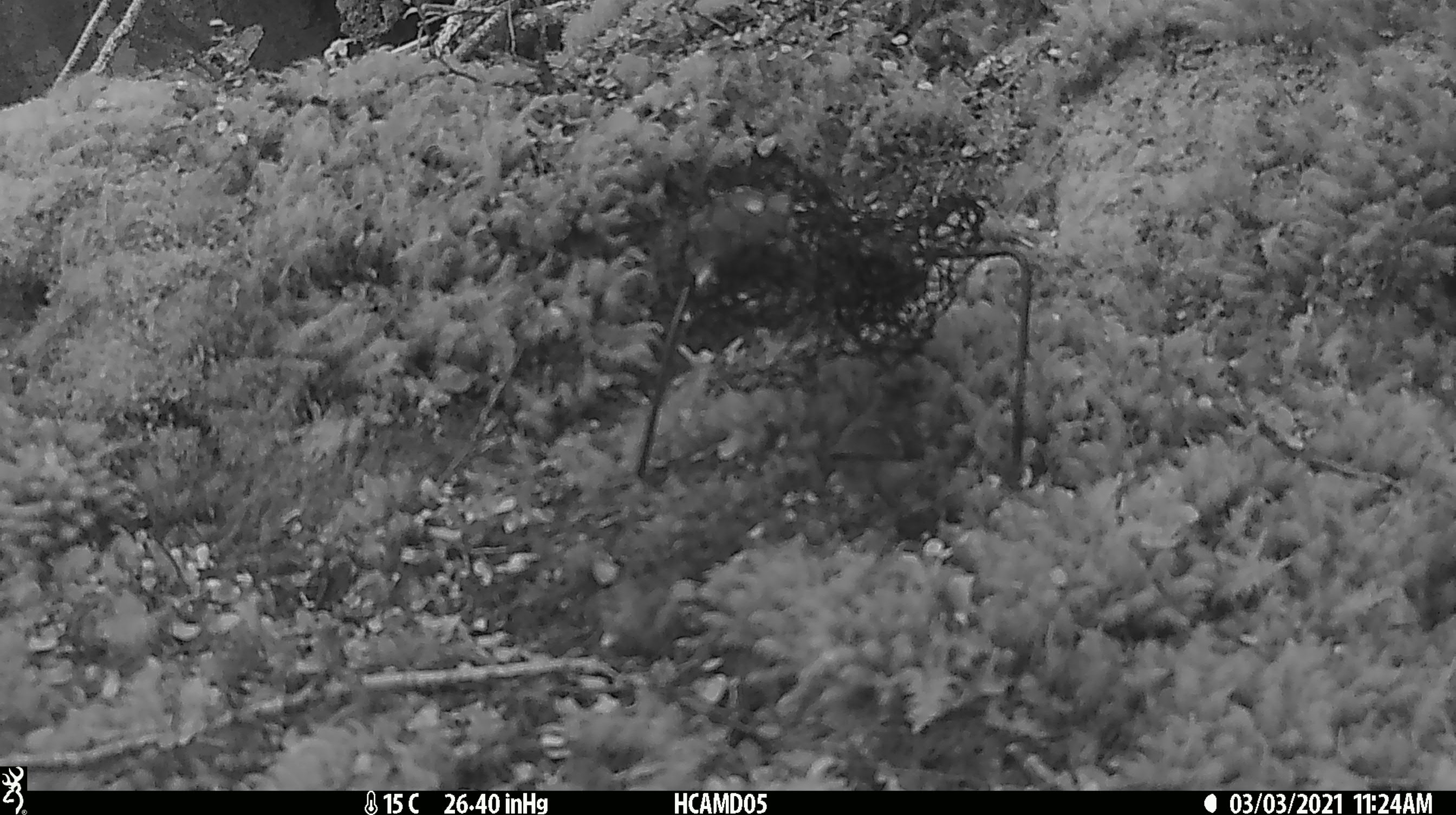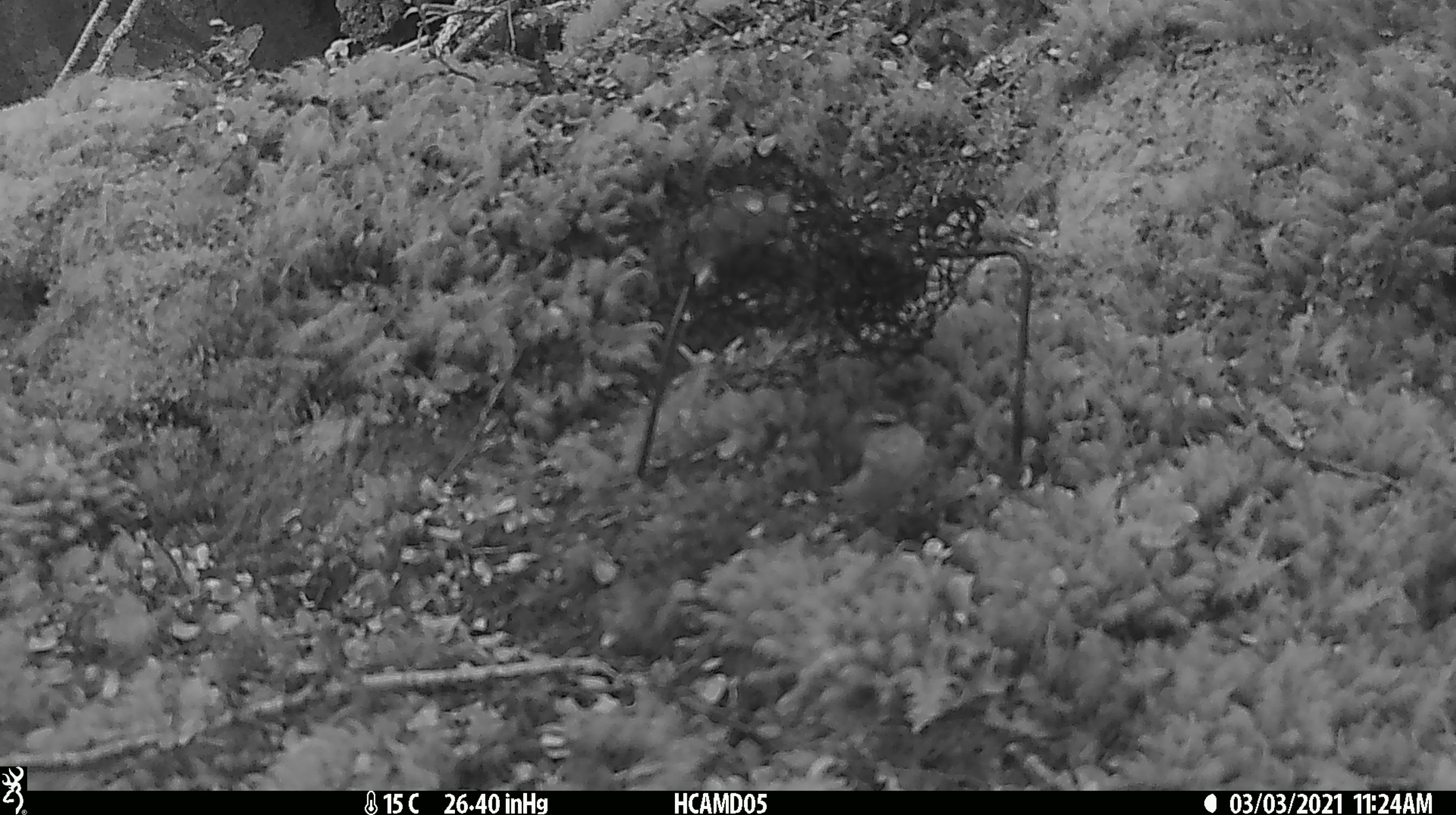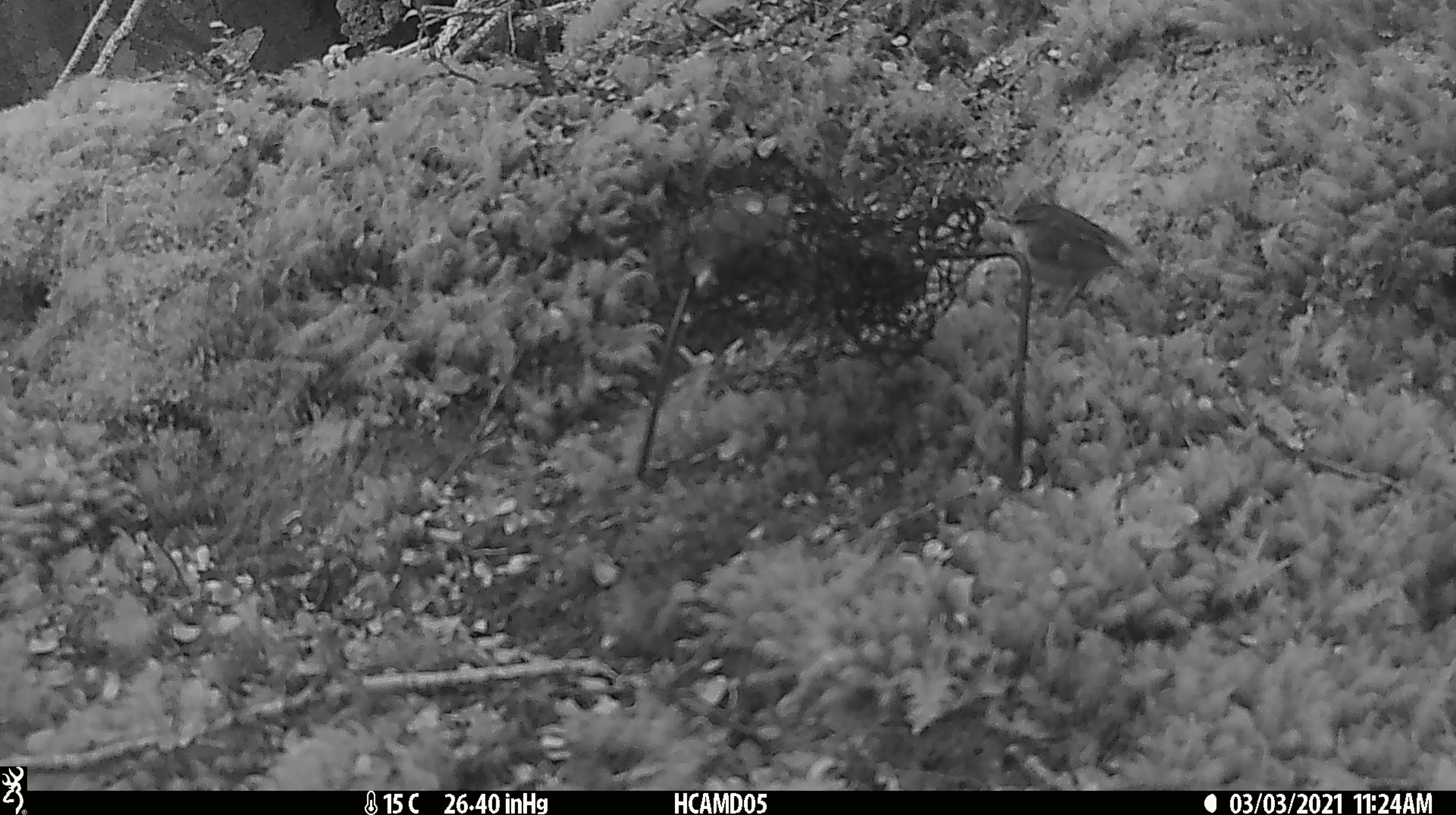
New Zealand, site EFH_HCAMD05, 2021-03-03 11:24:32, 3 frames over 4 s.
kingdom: Animalia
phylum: Chordata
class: Aves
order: Passeriformes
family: Acanthisittidae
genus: Acanthisitta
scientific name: Acanthisitta chloris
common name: rifleman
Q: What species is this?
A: Rifleman (Acanthisitta chloris).